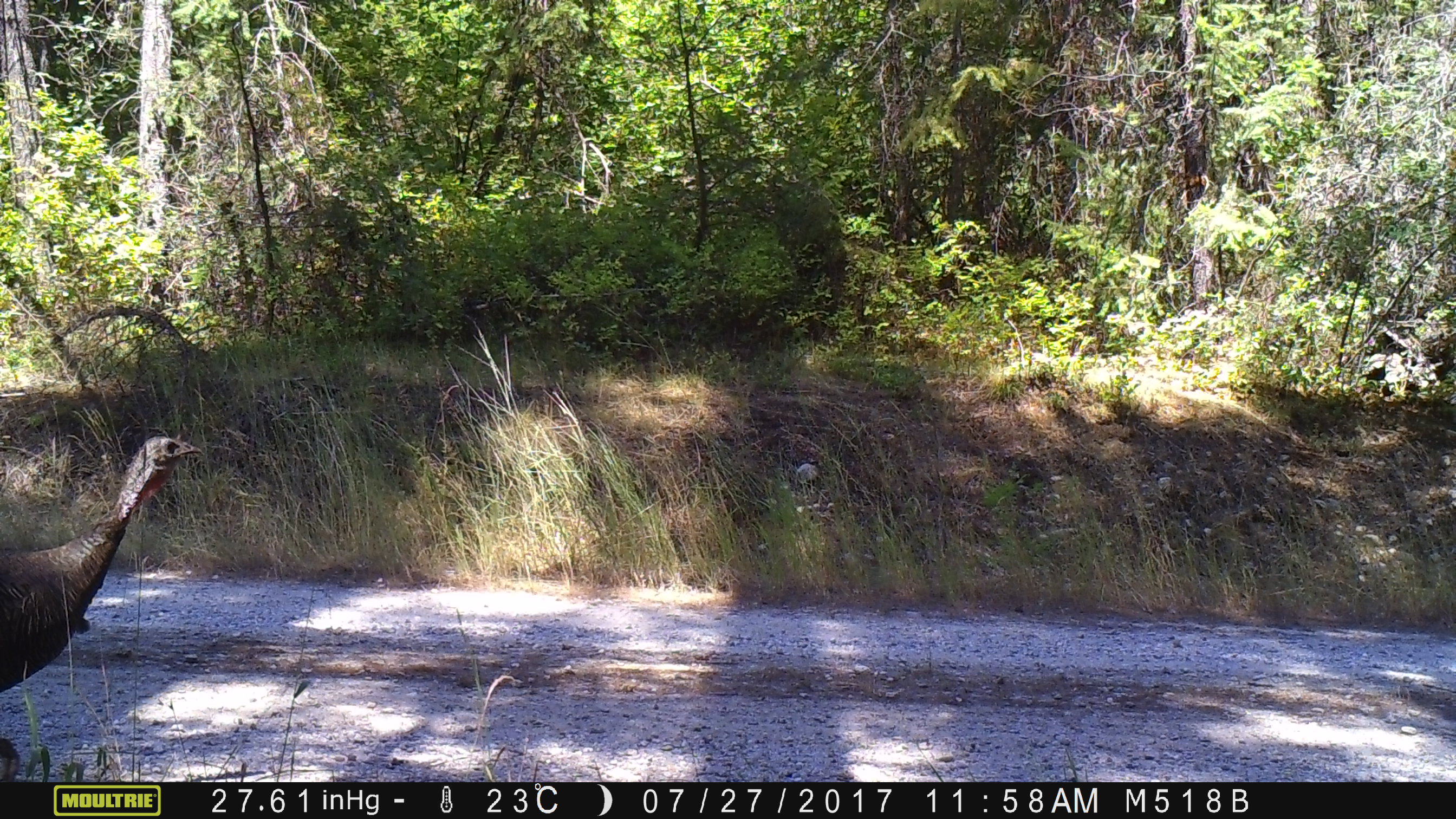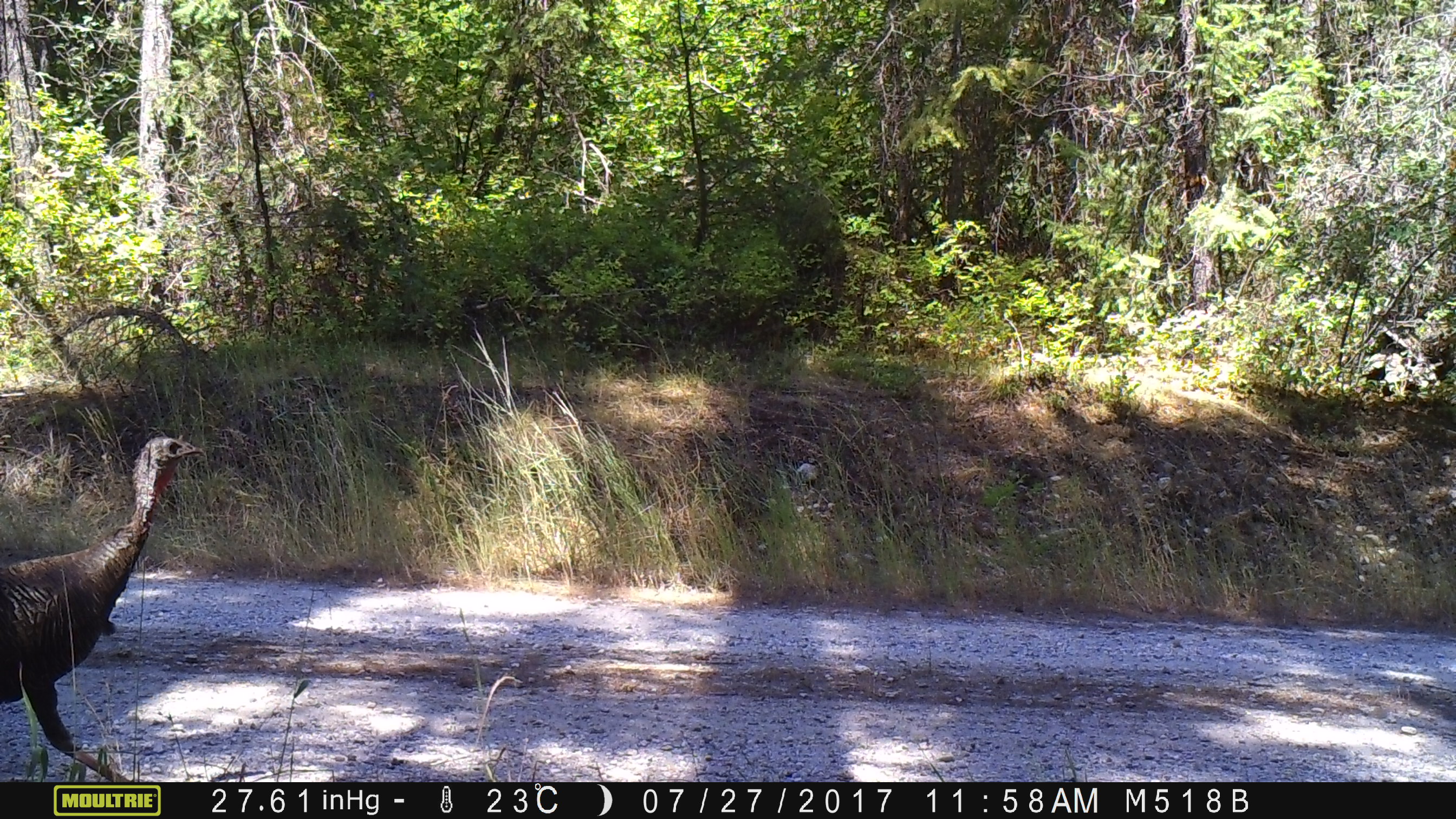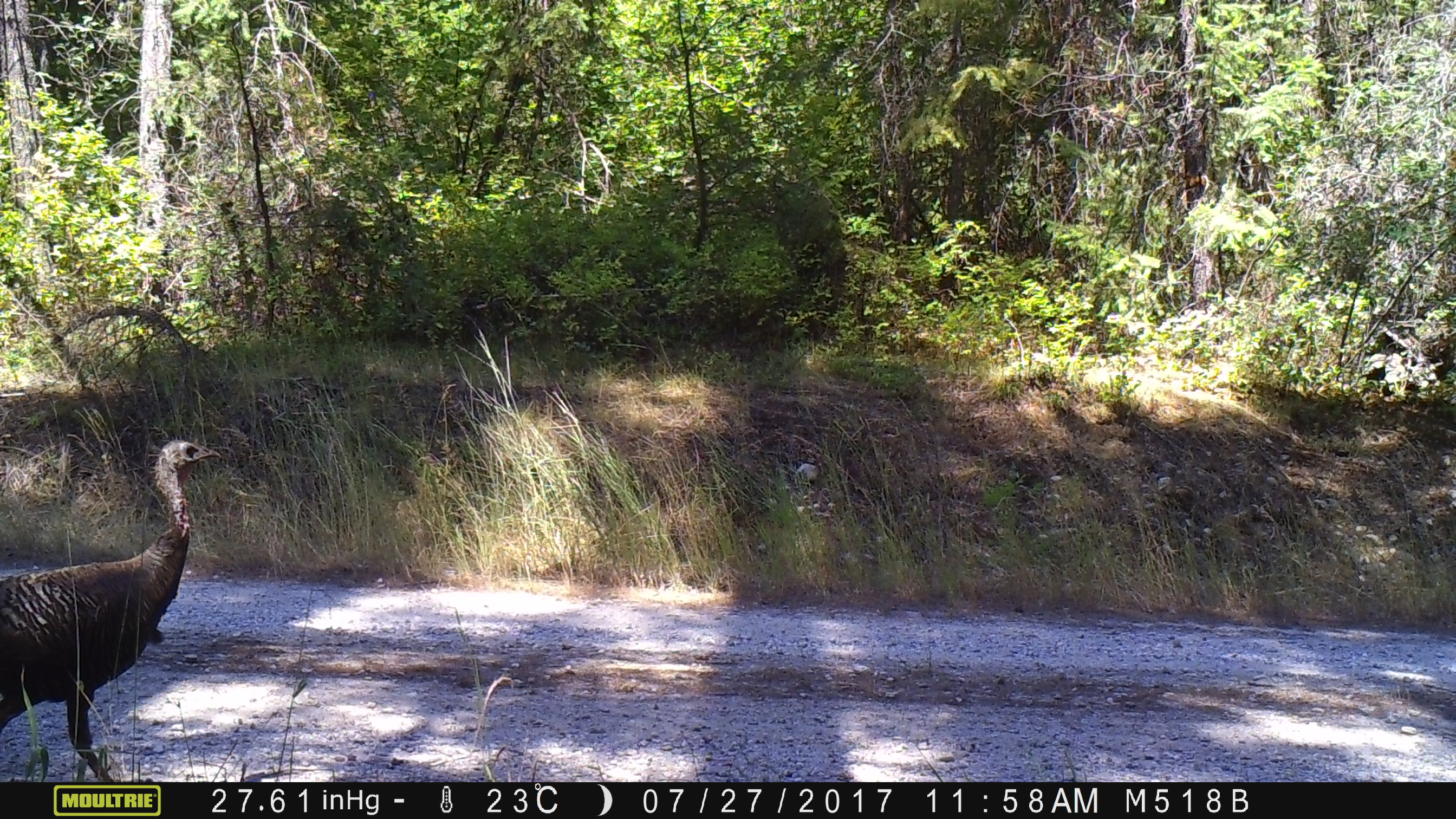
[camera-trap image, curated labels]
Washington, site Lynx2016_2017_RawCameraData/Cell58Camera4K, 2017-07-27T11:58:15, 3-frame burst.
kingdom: Animalia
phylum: Chordata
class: Aves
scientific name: Aves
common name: birds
Aves (birds). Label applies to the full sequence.